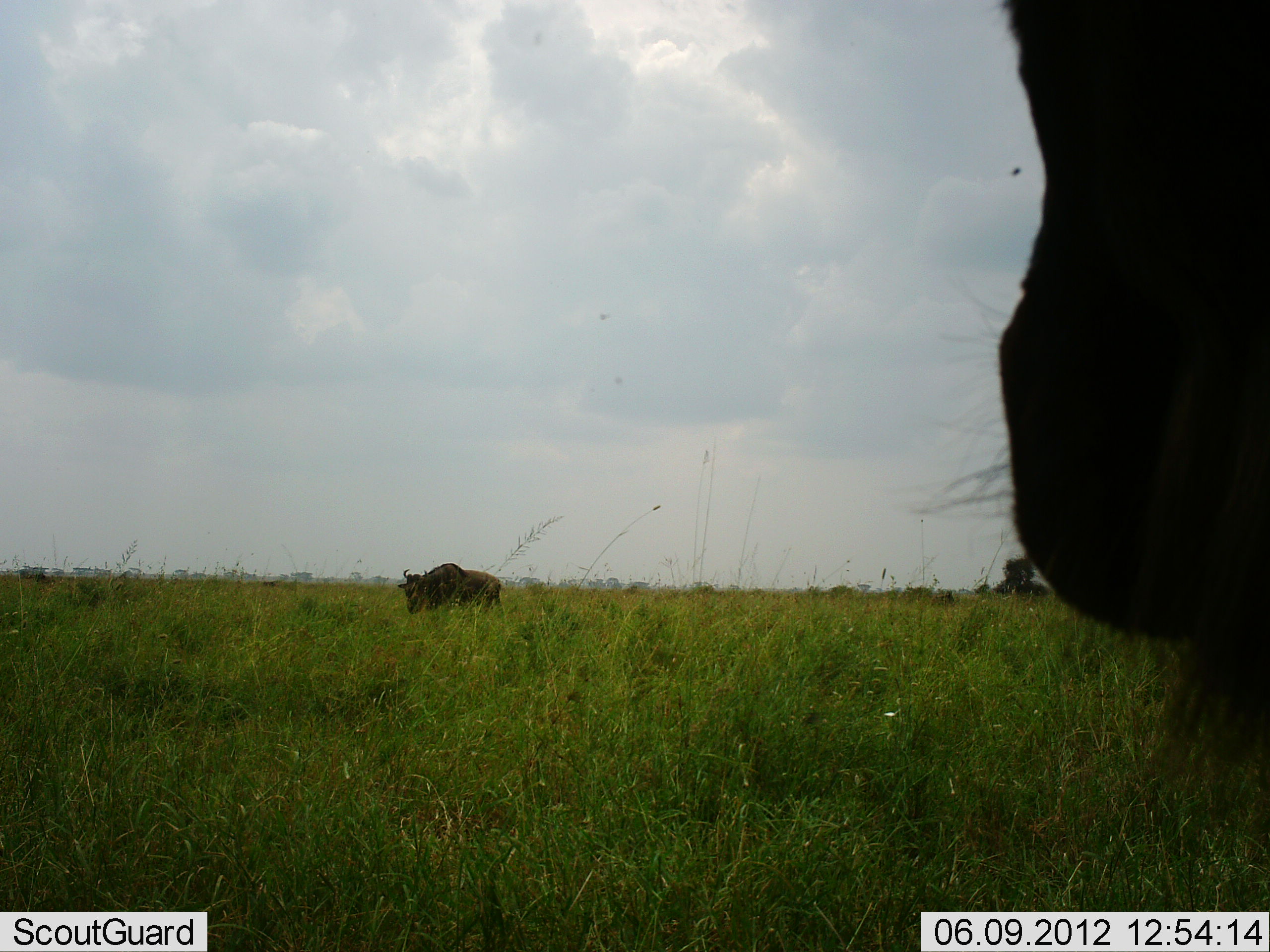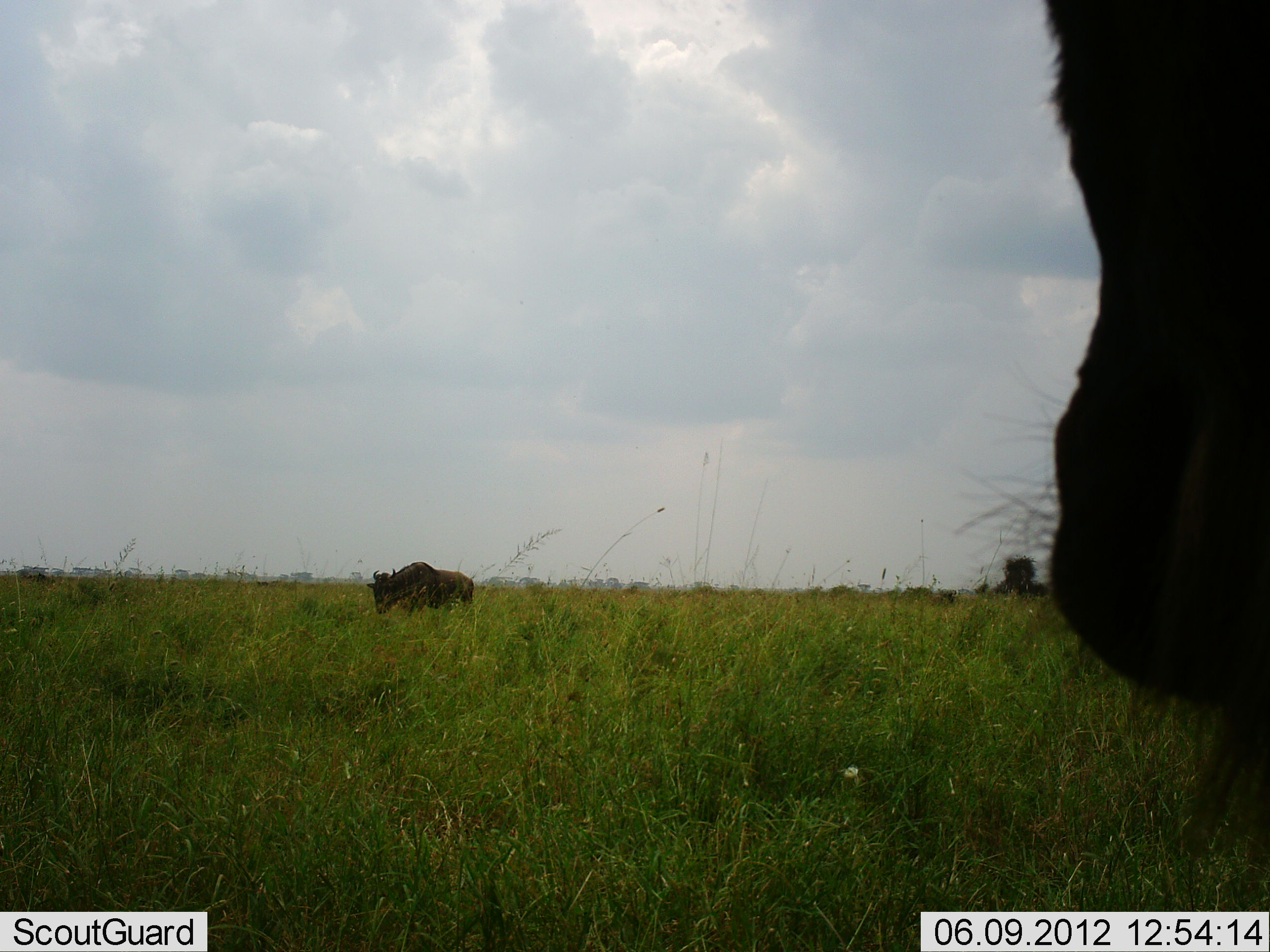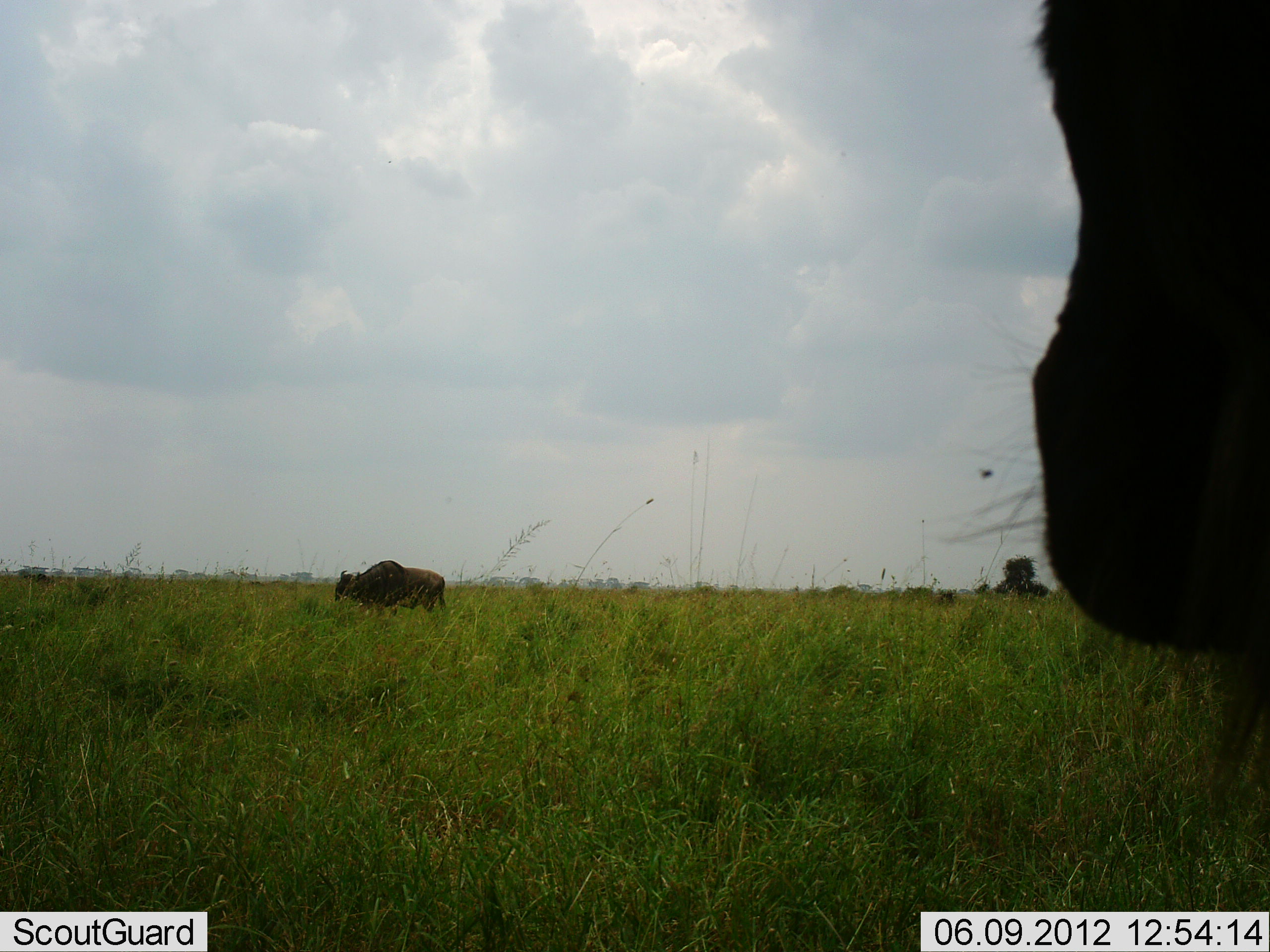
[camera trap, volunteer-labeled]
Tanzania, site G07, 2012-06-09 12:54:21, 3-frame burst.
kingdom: Animalia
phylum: Chordata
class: Mammalia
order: Artiodactyla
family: Bovidae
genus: Connochaetes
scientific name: Connochaetes taurinus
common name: blue wildebeest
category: wildebeest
Wildebeest (blue wildebeest) (Connochaetes taurinus), count 2. Behavior (volunteer vote fractions): standing 70%, resting 0%, moving 70%, interacting 0%. Young present (vote fraction): 0%. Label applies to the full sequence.